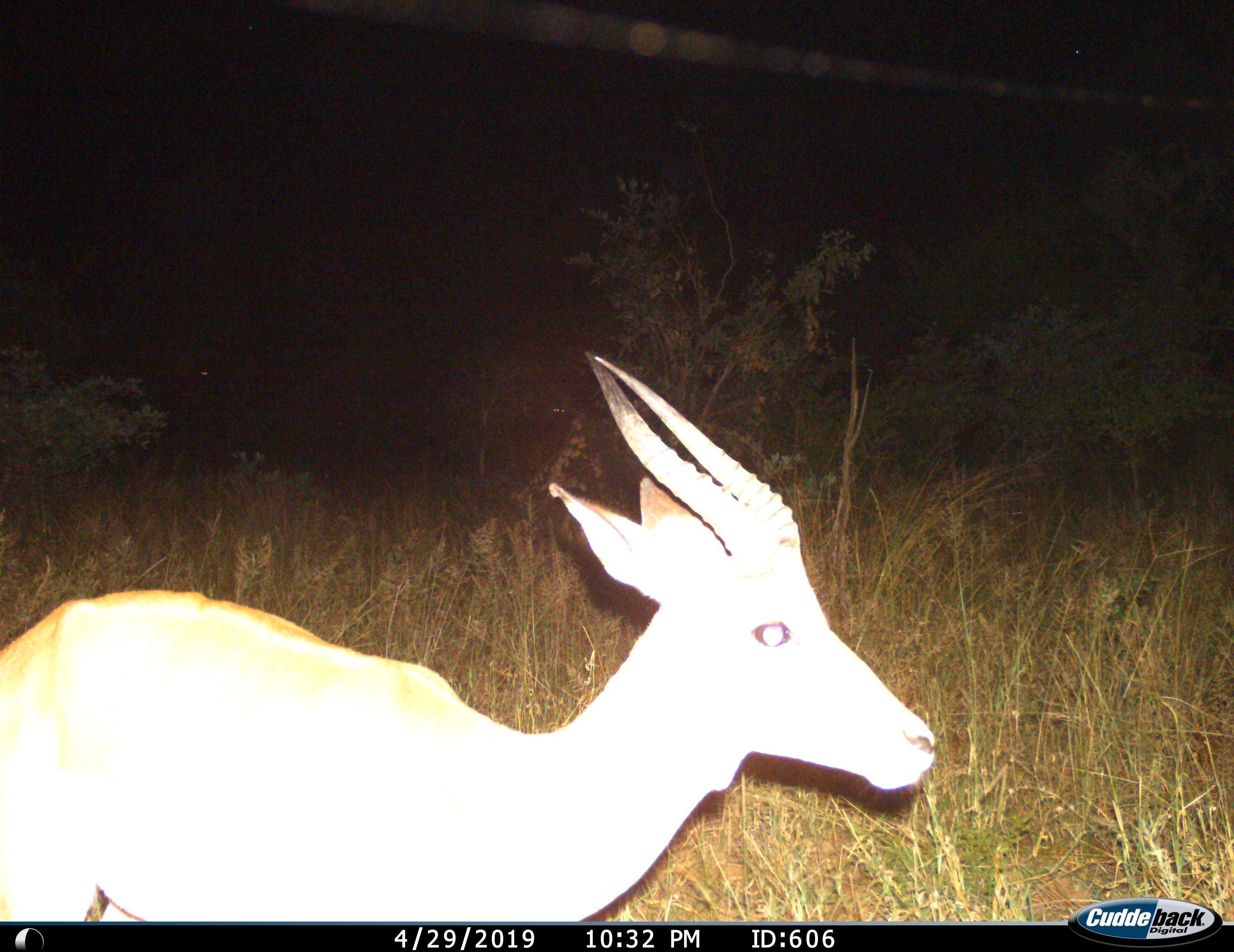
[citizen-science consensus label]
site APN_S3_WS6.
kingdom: Animalia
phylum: Chordata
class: Mammalia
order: Artiodactyla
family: Bovidae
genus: Aepyceros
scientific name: Aepyceros melampus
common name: impala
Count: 1.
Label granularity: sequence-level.